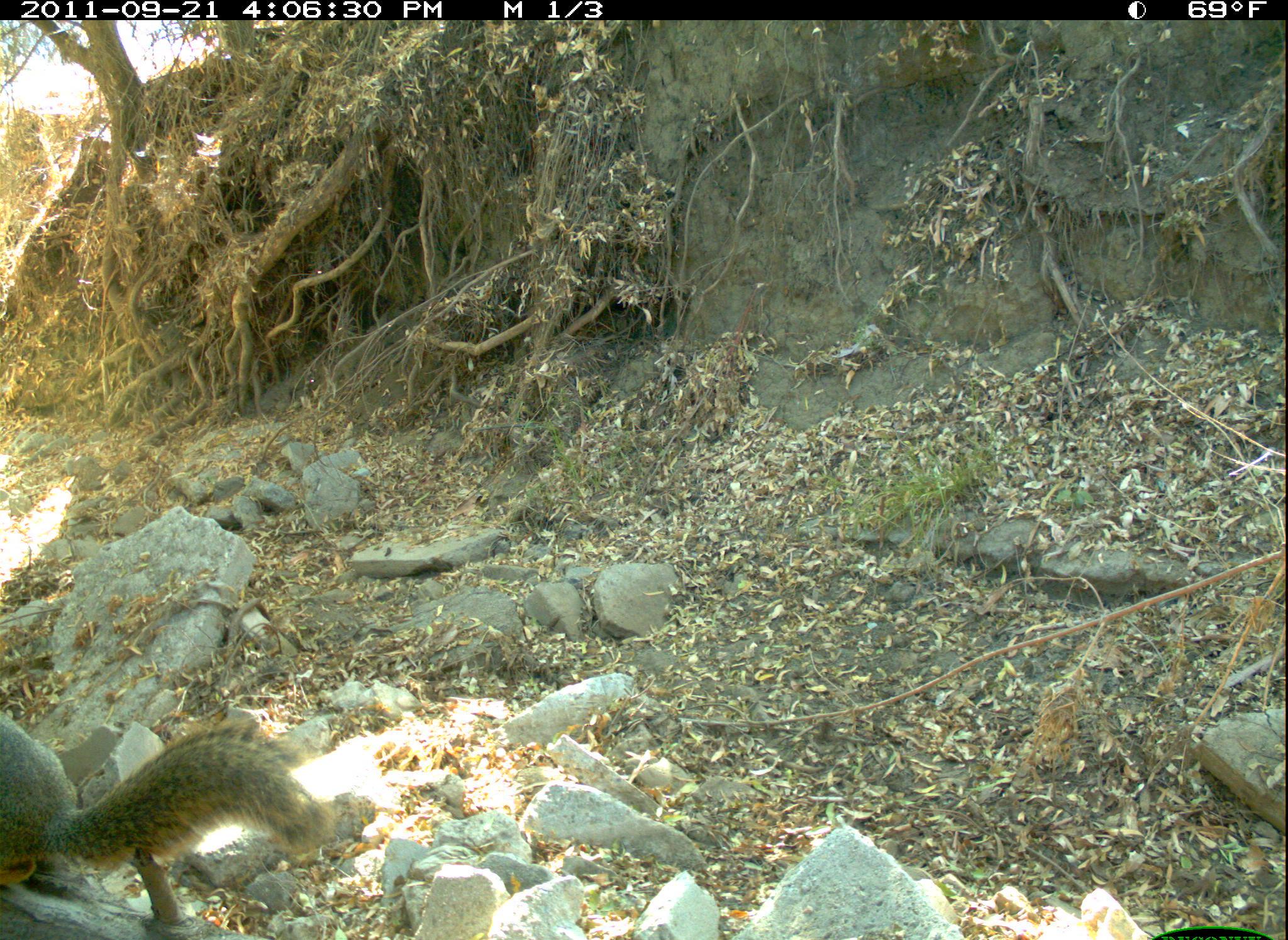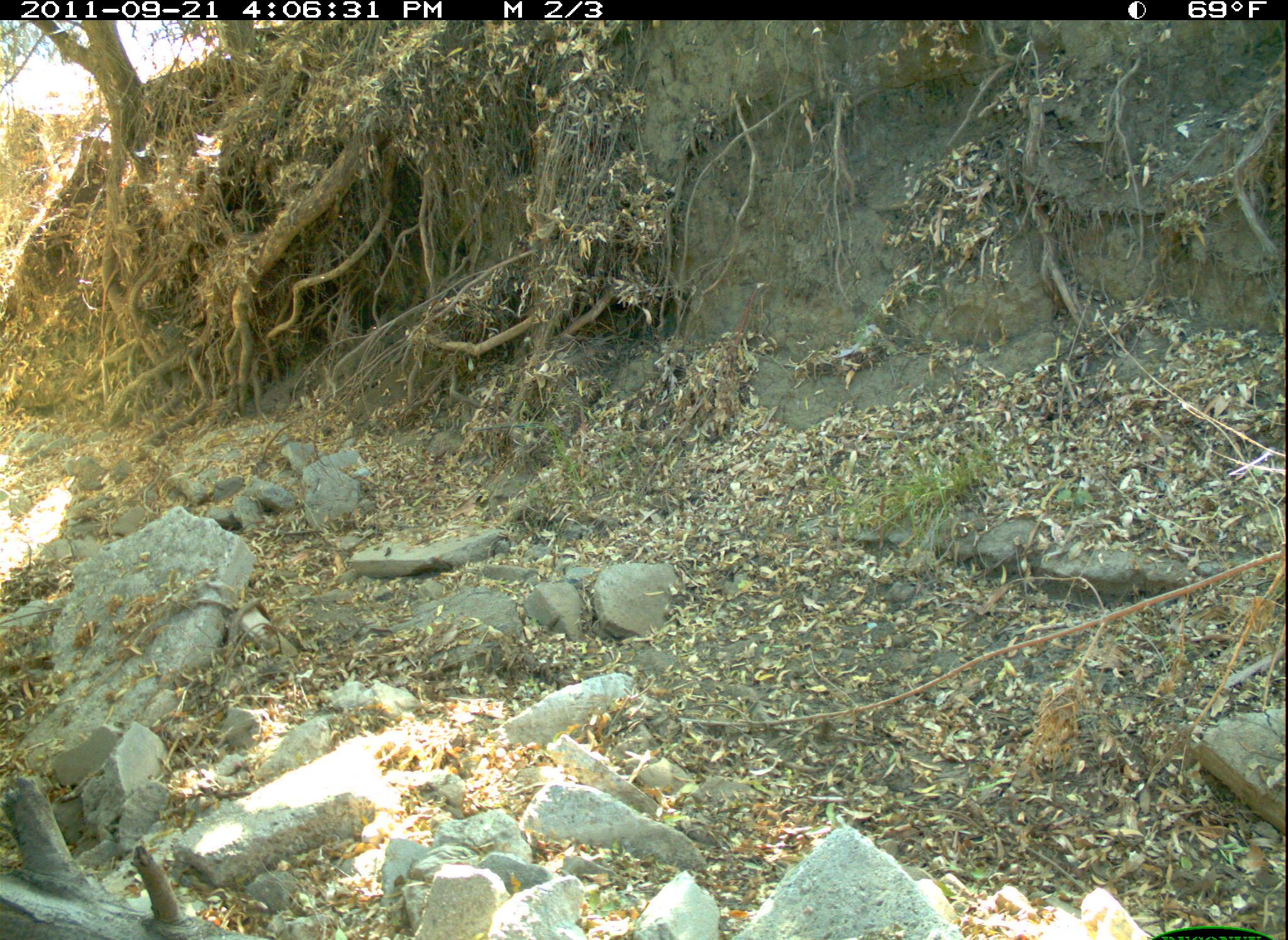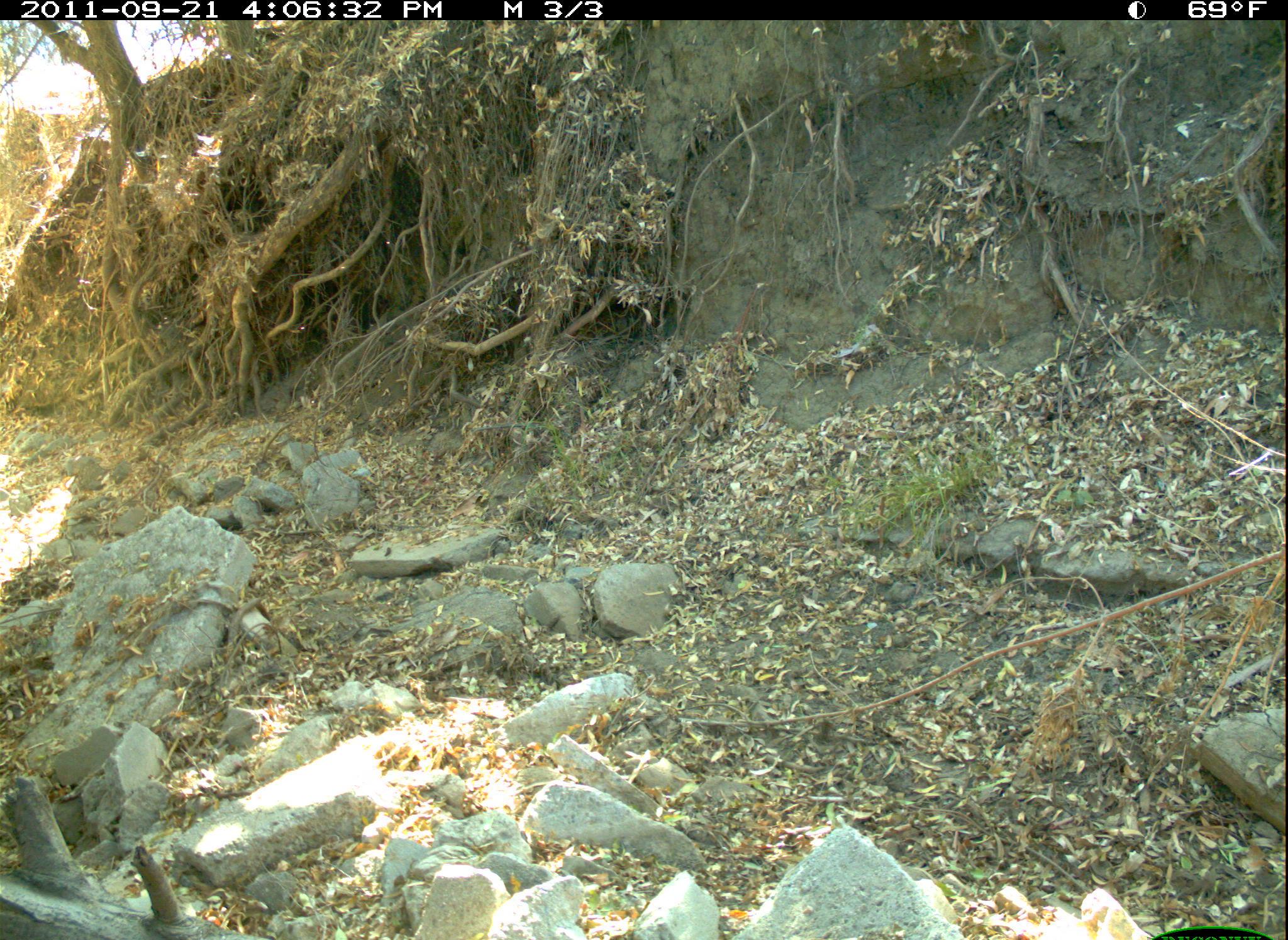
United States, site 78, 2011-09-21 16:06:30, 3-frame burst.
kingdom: Animalia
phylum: Chordata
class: Mammalia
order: Rodentia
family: Sciuridae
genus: Sciurus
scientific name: Sciurus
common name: squirrel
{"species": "squirrel (Sciurus)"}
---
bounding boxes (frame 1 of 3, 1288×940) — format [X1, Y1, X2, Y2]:
squirrel: [2, 702, 324, 910]